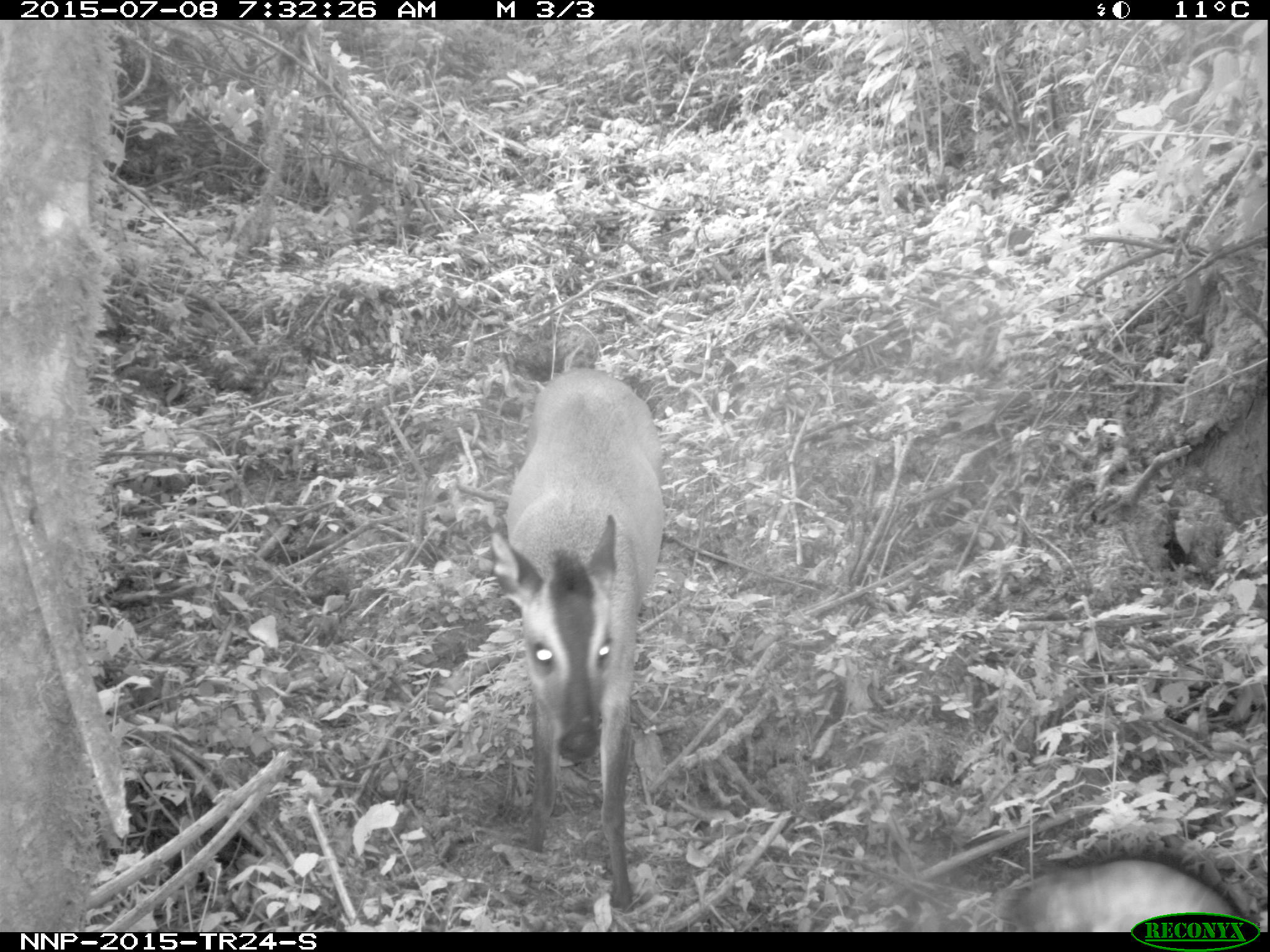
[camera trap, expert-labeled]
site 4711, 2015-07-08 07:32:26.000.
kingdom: Animalia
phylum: Chordata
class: Mammalia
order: Artiodactyla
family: Bovidae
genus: Cephalophus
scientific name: Cephalophus nigrifrons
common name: black-fronted duiker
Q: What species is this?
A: Cephalophus nigrifrons (black-fronted duiker).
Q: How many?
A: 1.